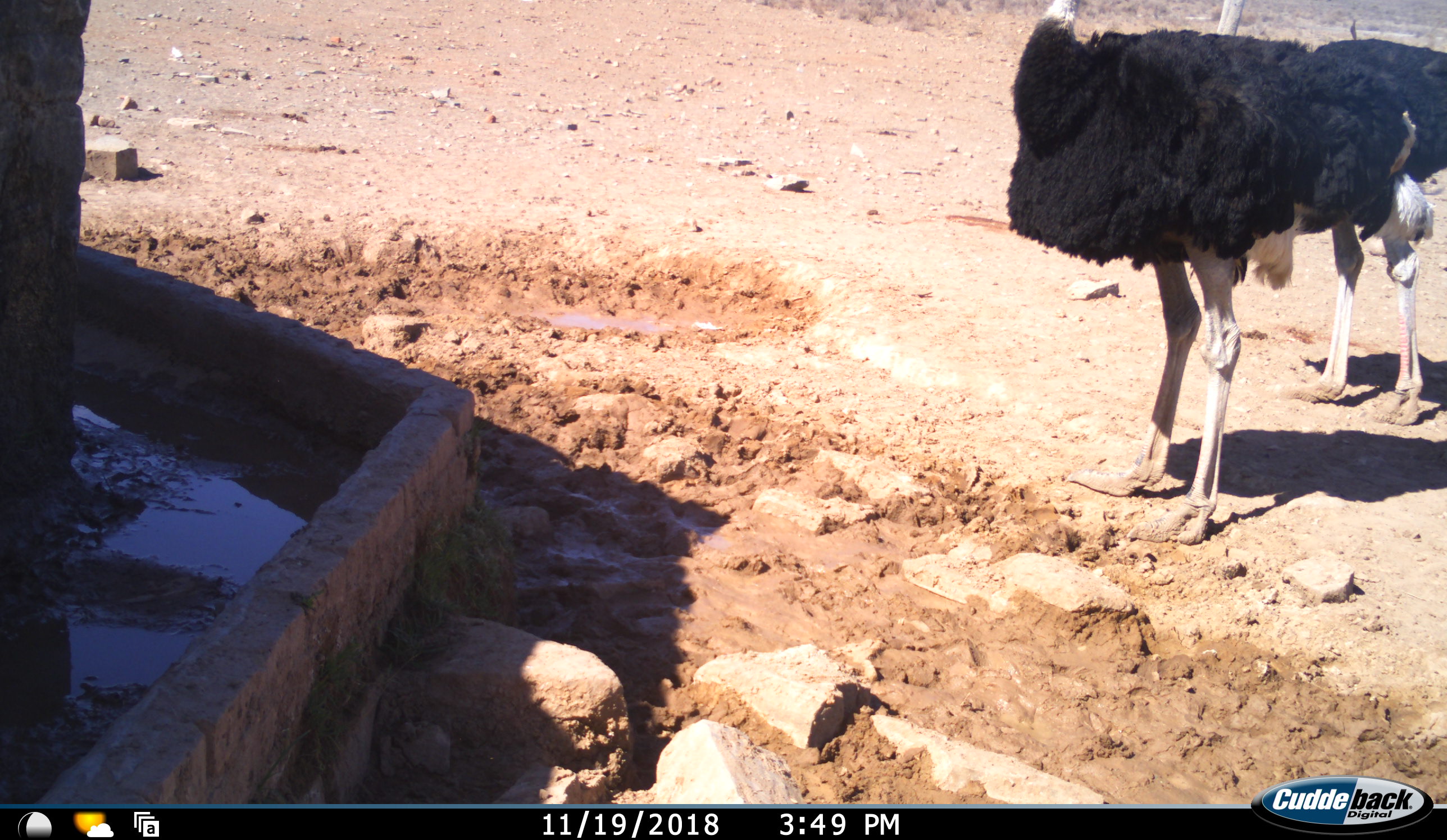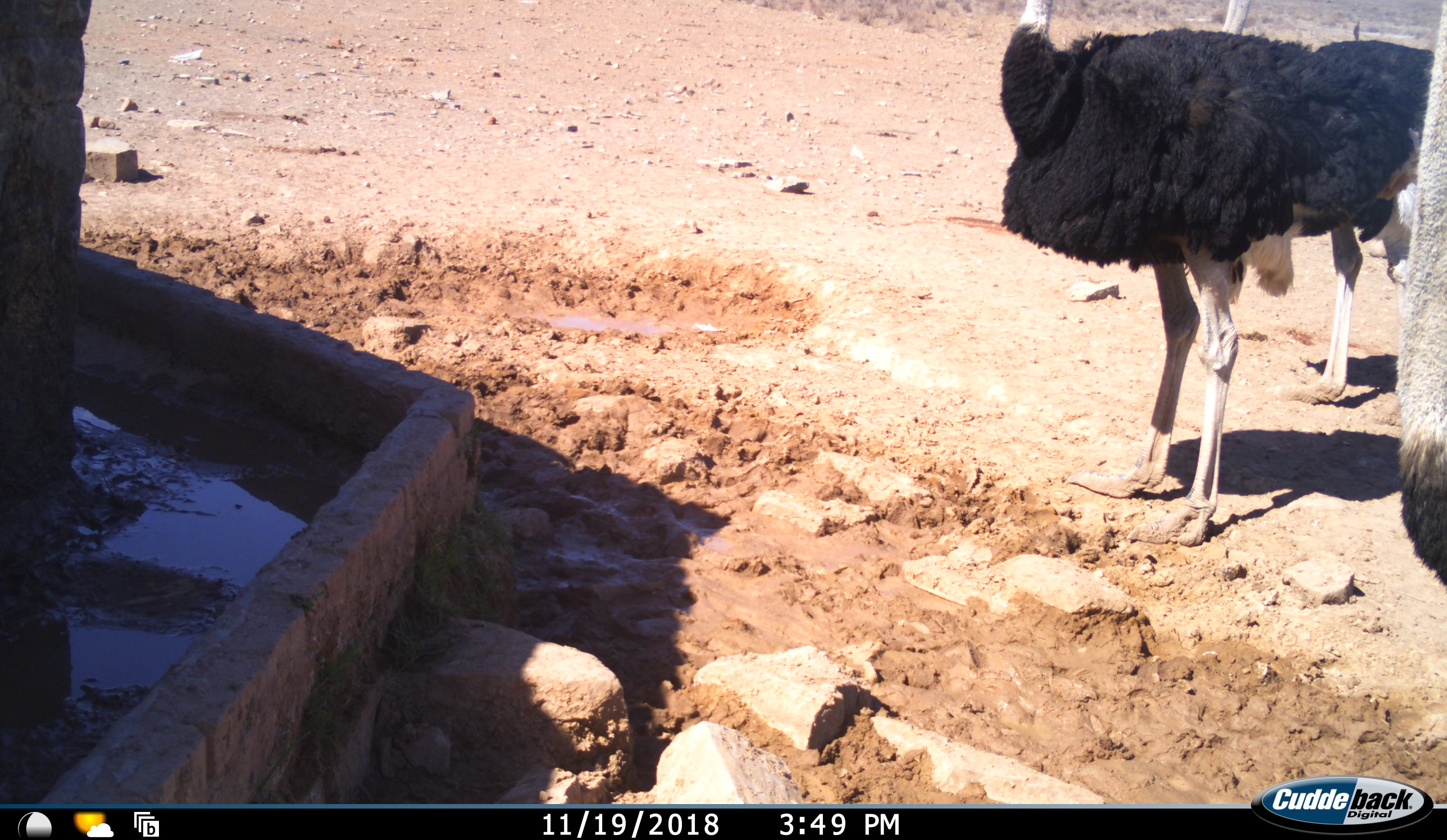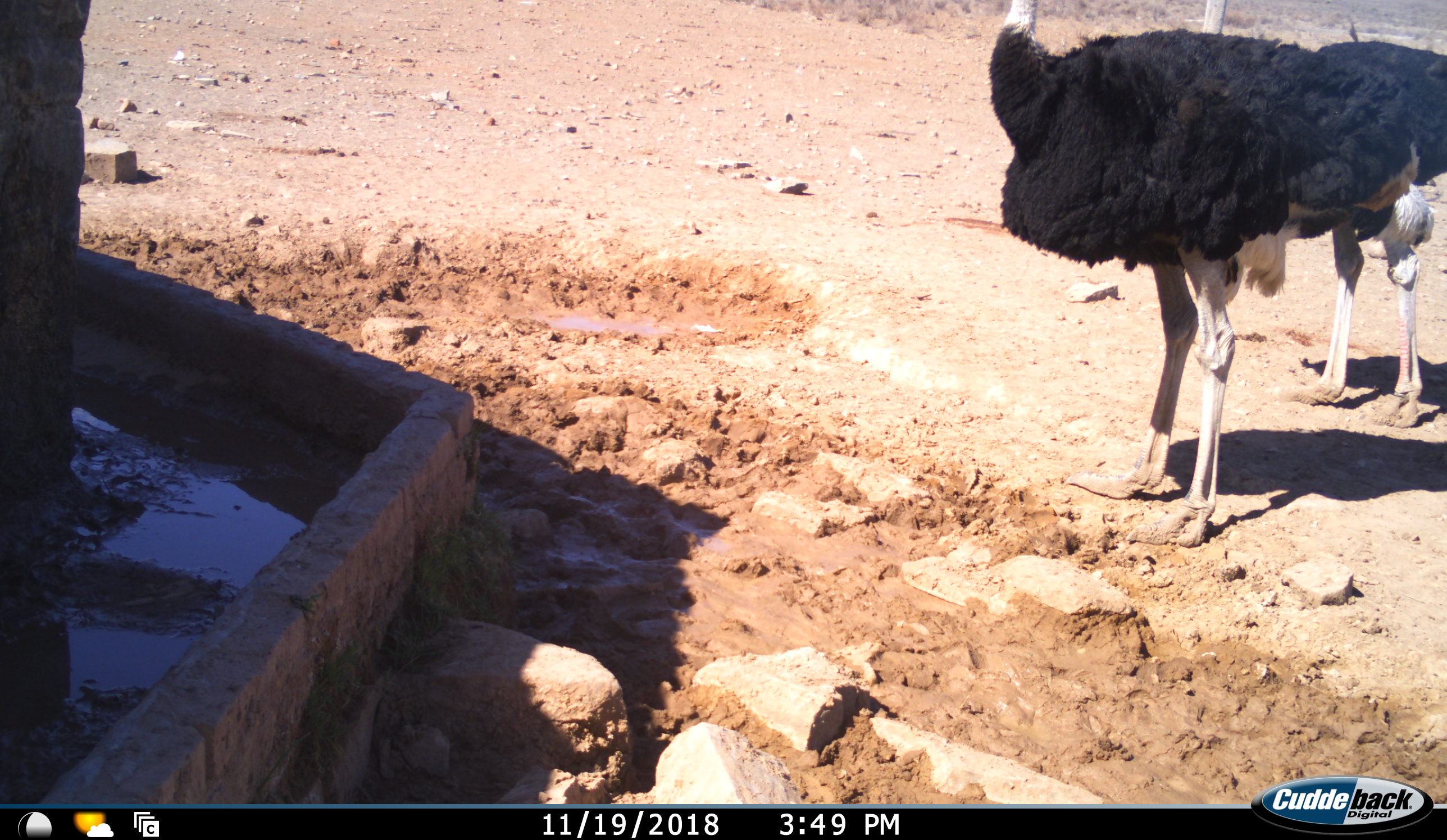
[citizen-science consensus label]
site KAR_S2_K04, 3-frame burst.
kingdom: Animalia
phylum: Chordata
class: Aves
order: Struthioniformes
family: Struthionidae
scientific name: Struthionidae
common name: ostrich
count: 3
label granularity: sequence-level